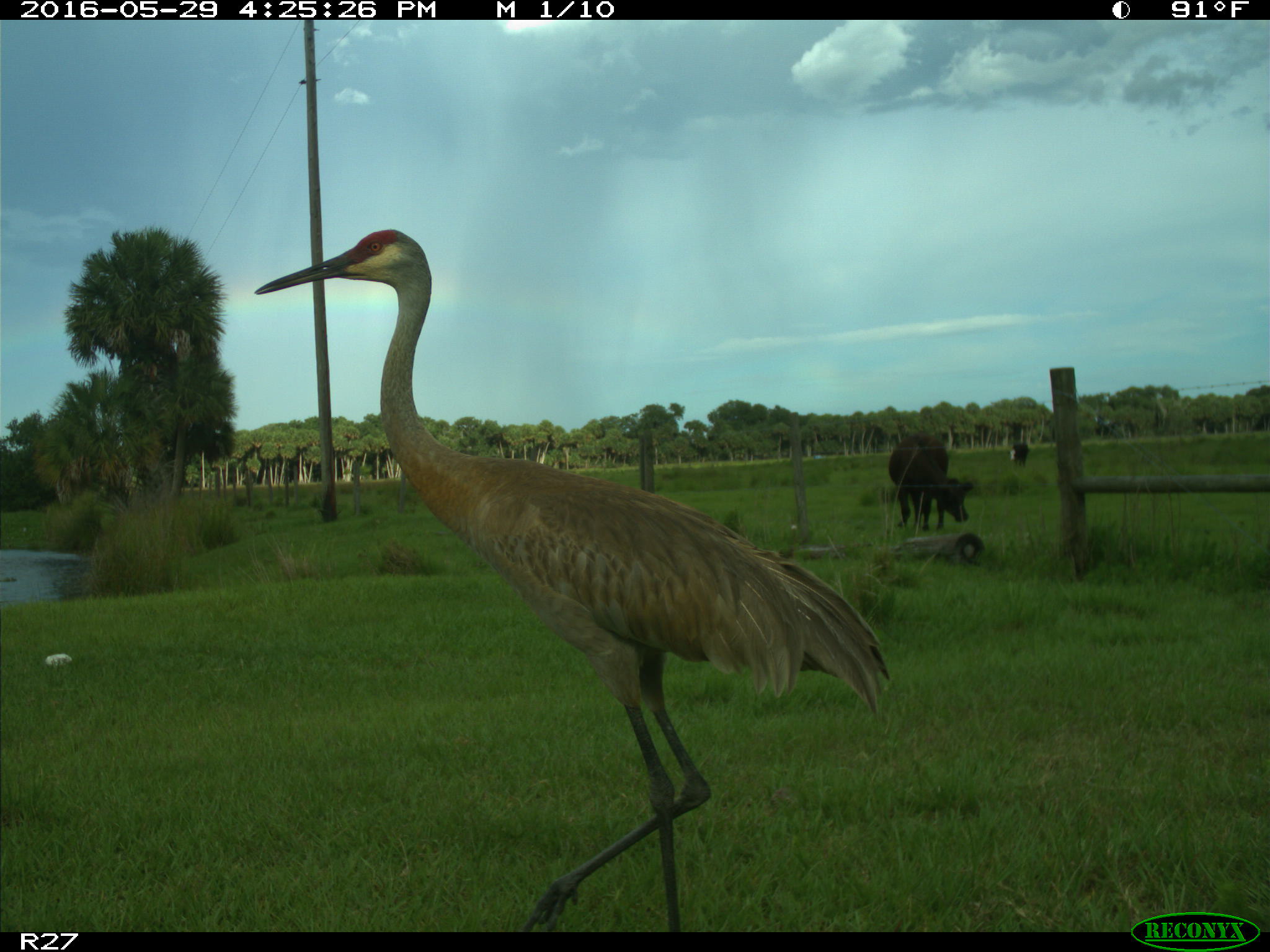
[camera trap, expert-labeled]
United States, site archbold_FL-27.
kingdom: Animalia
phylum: Chordata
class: Mammalia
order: Artiodactyla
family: Bovidae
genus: Bos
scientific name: Bos taurus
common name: domestic cow